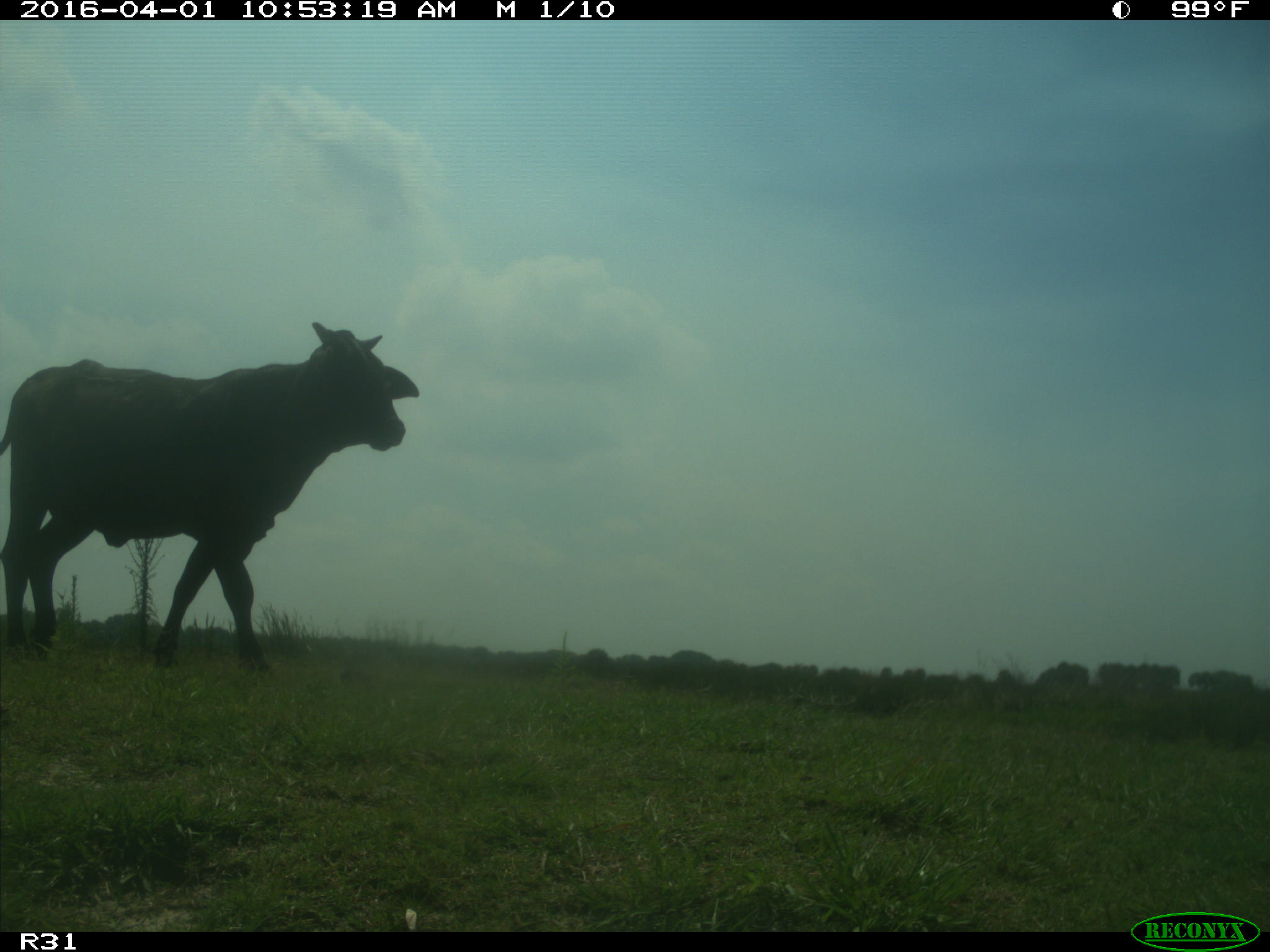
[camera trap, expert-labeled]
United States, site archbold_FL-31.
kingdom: Animalia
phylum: Chordata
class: Mammalia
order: Artiodactyla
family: Bovidae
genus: Bos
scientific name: Bos taurus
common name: domestic cow